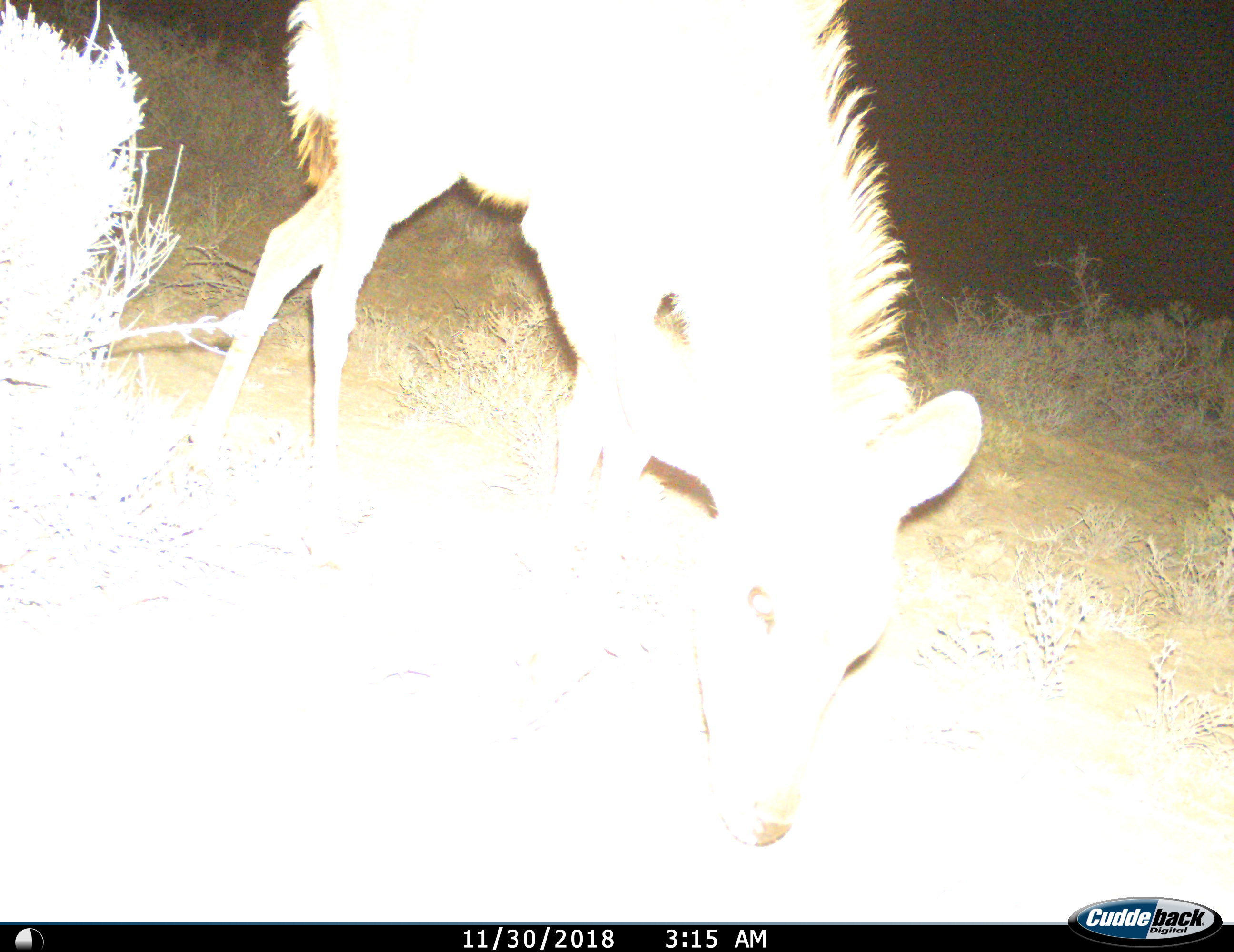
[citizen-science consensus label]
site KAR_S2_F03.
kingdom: Animalia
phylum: Chordata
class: Mammalia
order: Artiodactyla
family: Bovidae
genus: Tragelaphus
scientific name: Tragelaphus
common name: kudu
Kudu (Tragelaphus), count 1. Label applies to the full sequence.